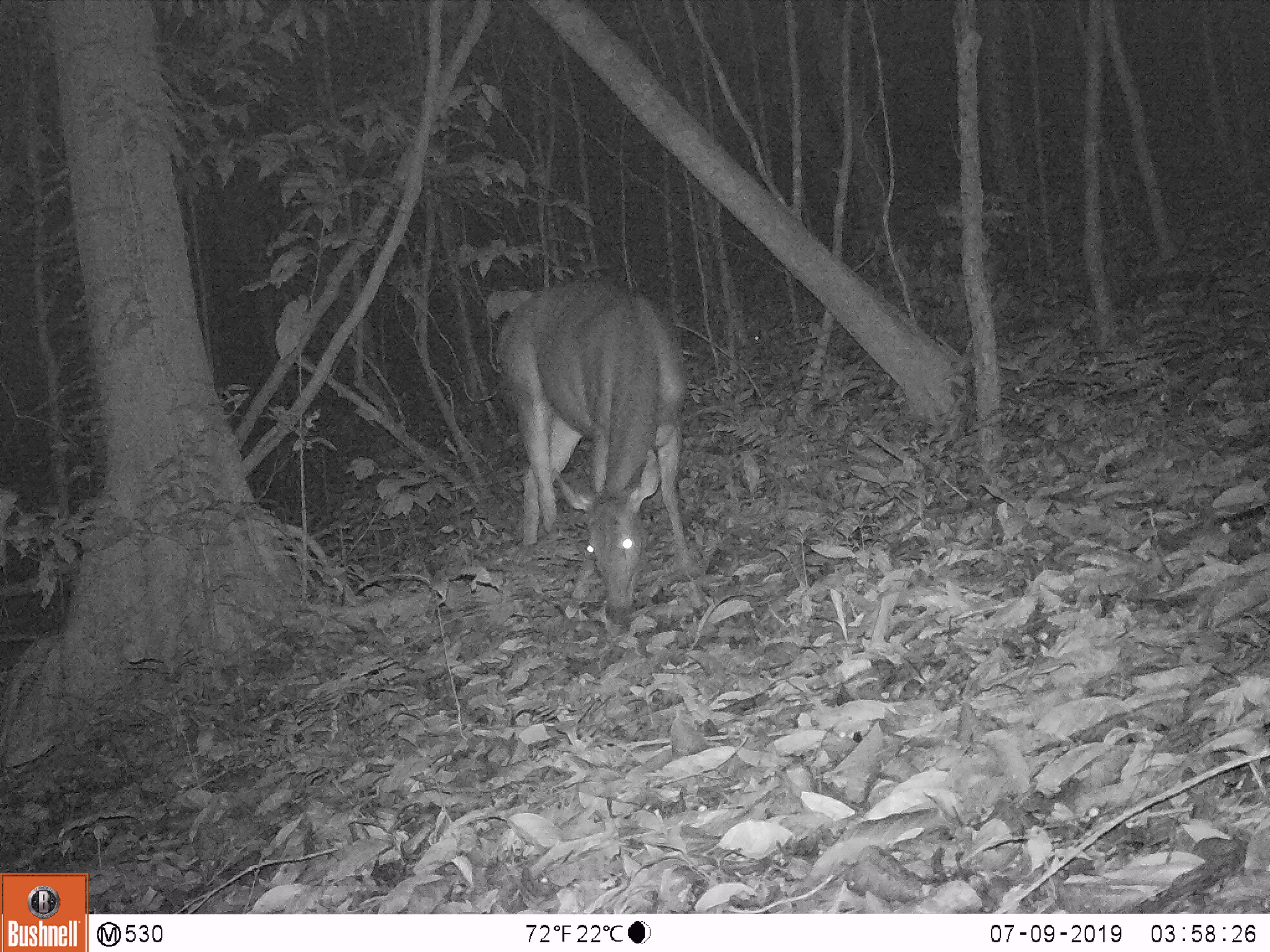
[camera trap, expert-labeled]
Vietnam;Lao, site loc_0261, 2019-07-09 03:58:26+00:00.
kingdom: Animalia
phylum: Chordata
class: Mammalia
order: Artiodactyla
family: Cervidae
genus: Rusa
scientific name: Rusa unicolor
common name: sambar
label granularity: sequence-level